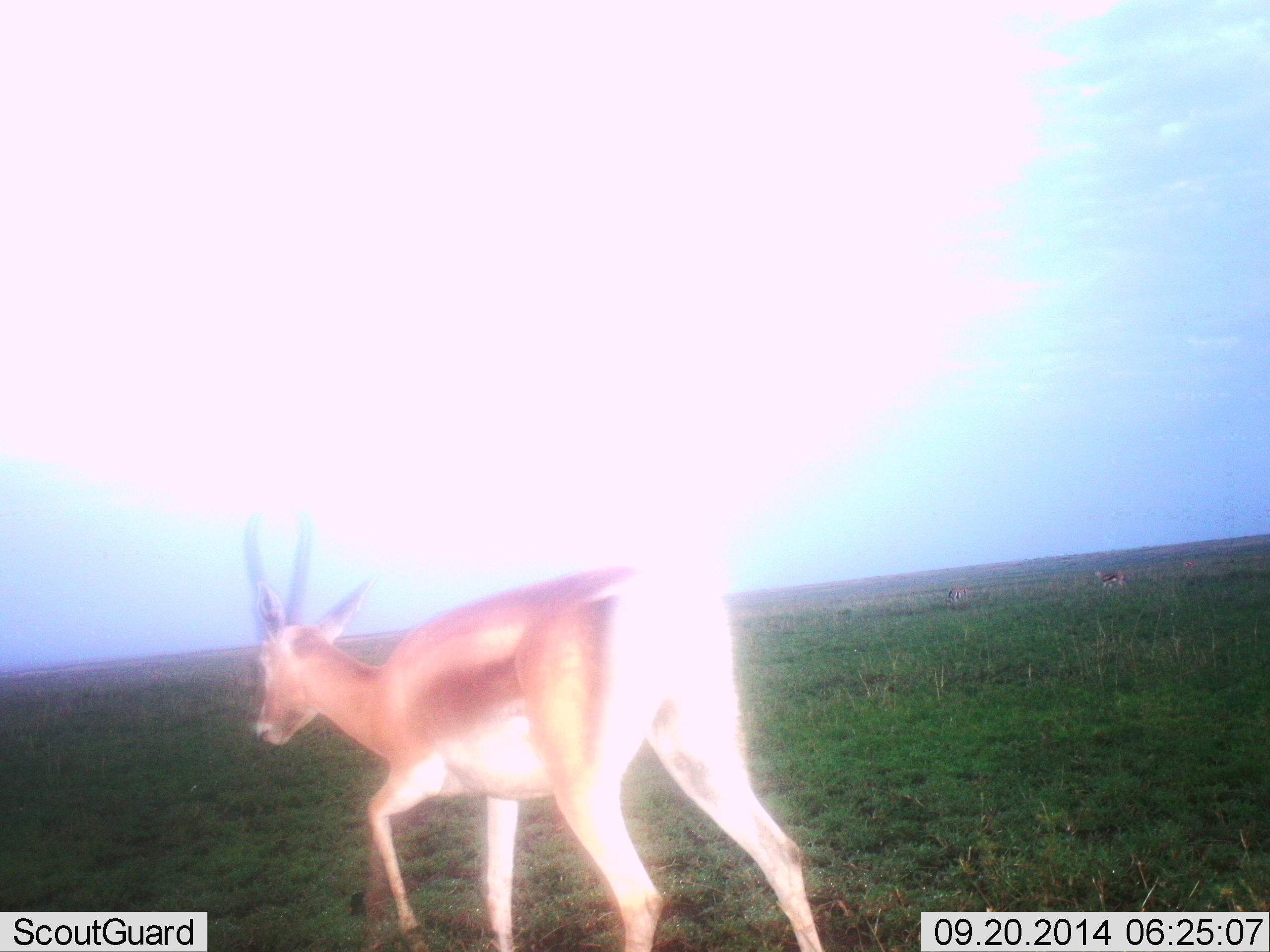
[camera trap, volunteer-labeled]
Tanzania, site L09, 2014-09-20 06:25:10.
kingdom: Animalia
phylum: Chordata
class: Mammalia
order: Artiodactyla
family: Bovidae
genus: Nanger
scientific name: Nanger granti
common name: grant's gazelle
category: gazellegrants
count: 1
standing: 20%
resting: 0%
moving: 100%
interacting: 0%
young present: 0%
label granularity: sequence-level